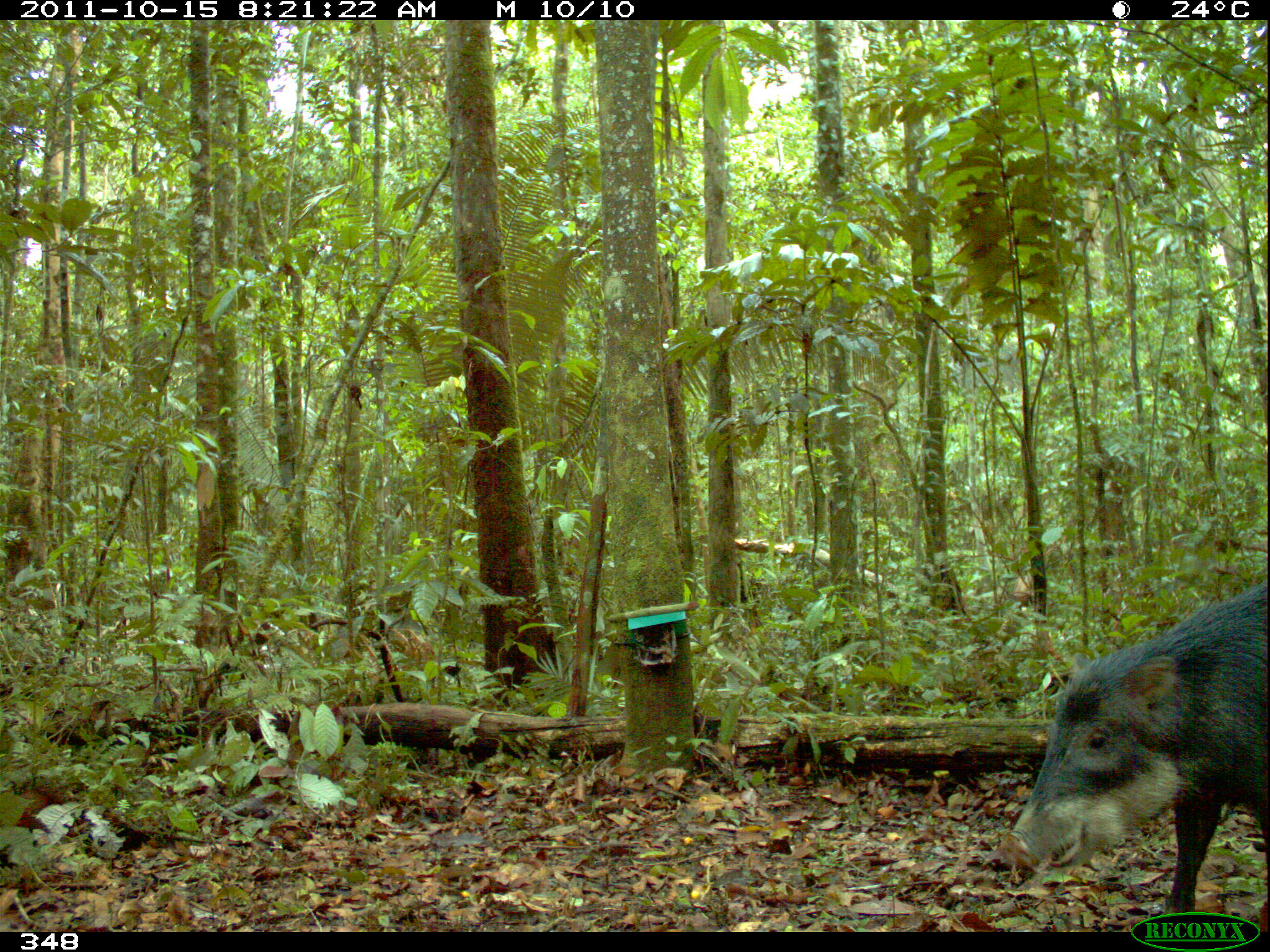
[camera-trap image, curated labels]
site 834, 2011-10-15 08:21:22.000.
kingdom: Animalia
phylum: Chordata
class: Mammalia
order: Artiodactyla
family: Tayassuidae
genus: Tayassu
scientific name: Tayassu pecari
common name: white-lipped peccary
Tayassu pecari (white-lipped peccary).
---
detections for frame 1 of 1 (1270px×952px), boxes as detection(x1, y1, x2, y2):
tayassu pecari: detection(996, 577, 1266, 928)